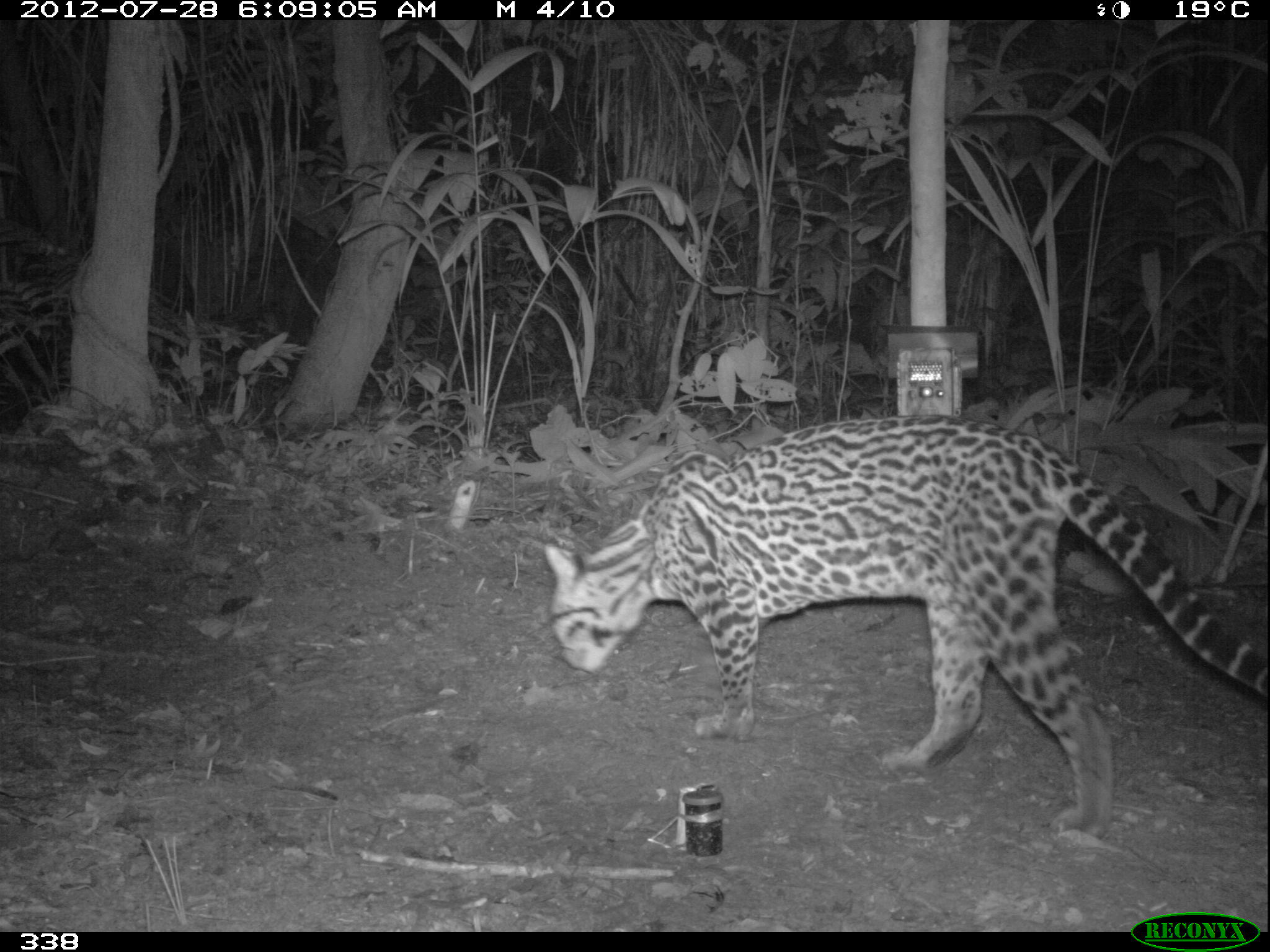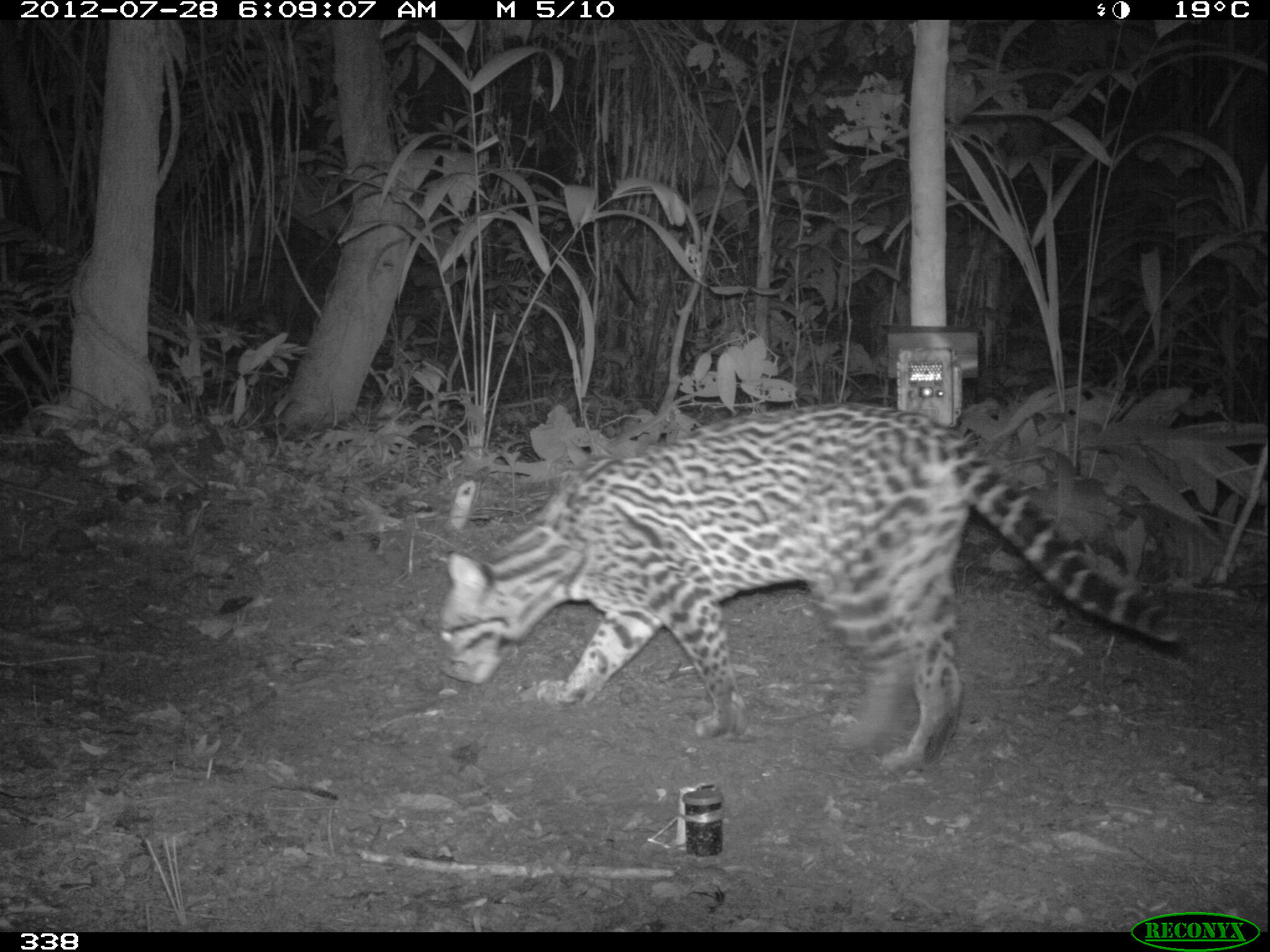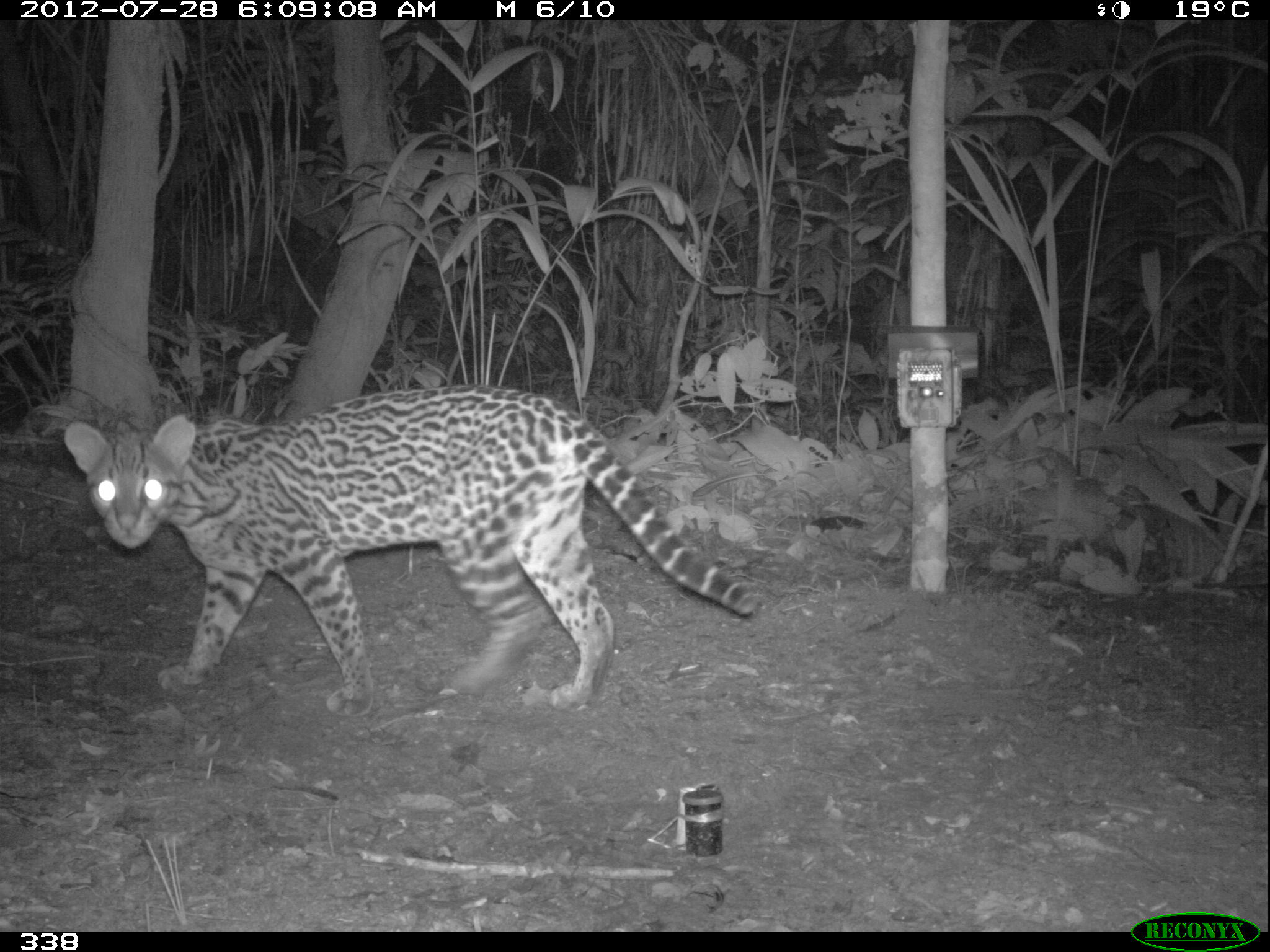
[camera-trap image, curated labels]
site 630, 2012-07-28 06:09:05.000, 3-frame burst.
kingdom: Animalia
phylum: Chordata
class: Mammalia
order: Carnivora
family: Felidae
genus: Leopardus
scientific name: Leopardus pardalis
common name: ocelot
Leopardus pardalis (ocelot).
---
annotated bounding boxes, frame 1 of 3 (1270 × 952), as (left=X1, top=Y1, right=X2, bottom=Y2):
leopardus pardalis: (left=539, top=407, right=1270, bottom=840)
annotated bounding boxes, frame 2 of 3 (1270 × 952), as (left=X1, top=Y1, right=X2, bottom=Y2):
leopardus pardalis: (left=433, top=402, right=1181, bottom=777)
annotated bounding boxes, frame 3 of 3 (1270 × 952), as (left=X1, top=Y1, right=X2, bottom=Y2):
leopardus pardalis: (left=59, top=381, right=755, bottom=716)